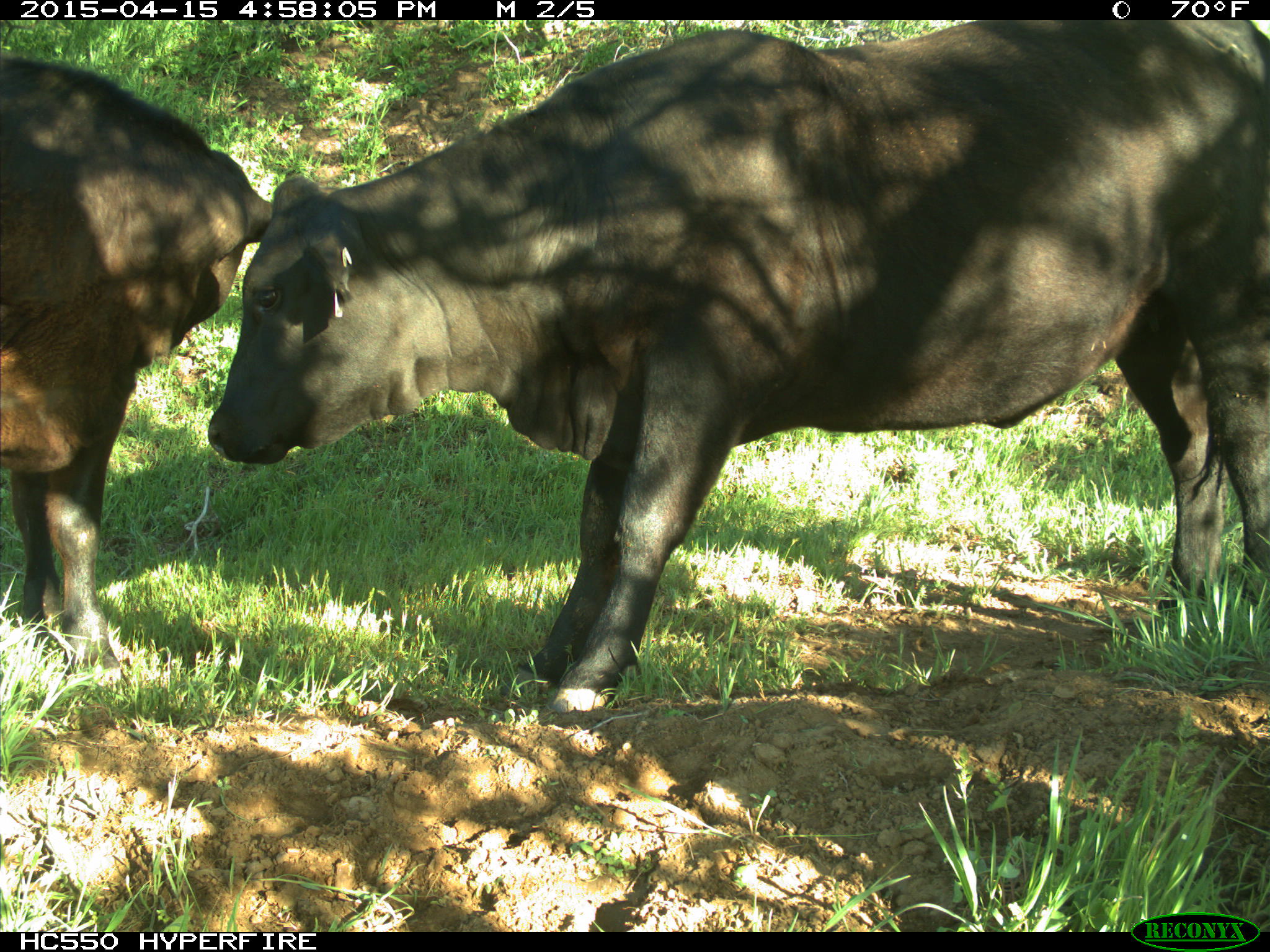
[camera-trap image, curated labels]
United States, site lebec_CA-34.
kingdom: Animalia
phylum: Chordata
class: Mammalia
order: Artiodactyla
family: Bovidae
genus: Bos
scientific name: Bos taurus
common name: domestic cow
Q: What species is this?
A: Bos taurus (domestic cow).